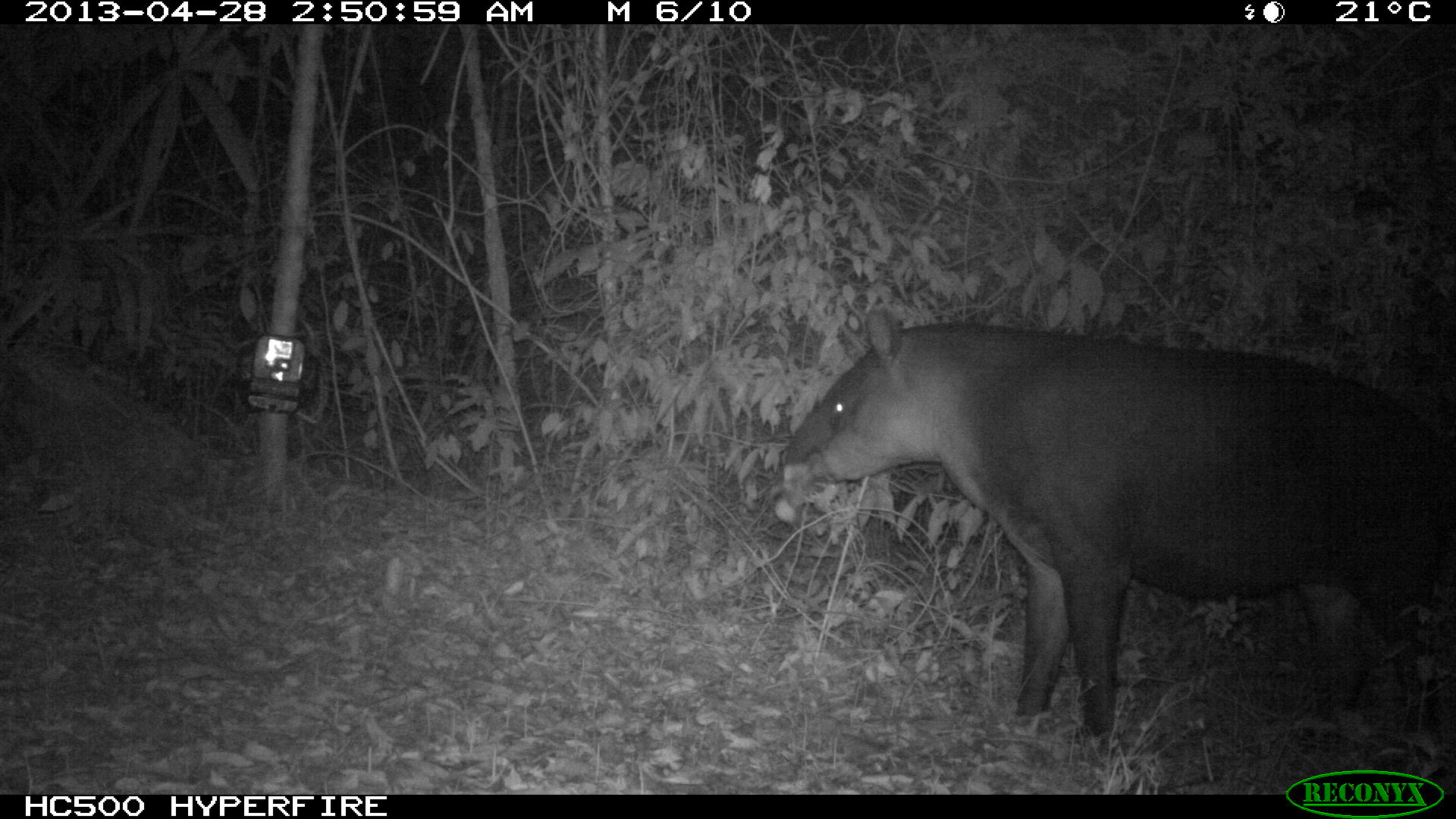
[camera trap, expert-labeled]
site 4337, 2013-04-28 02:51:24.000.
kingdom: Animalia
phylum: Chordata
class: Mammalia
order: Perissodactyla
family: Tapiridae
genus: Tapirus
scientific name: Tapirus bairdii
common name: baird's tapir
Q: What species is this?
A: Tapirus bairdii (baird's tapir).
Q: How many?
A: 1.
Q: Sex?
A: Female.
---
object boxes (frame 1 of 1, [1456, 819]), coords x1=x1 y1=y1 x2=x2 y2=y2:
tapirus bairdii: x1=773 y1=301 x2=1456 y2=750